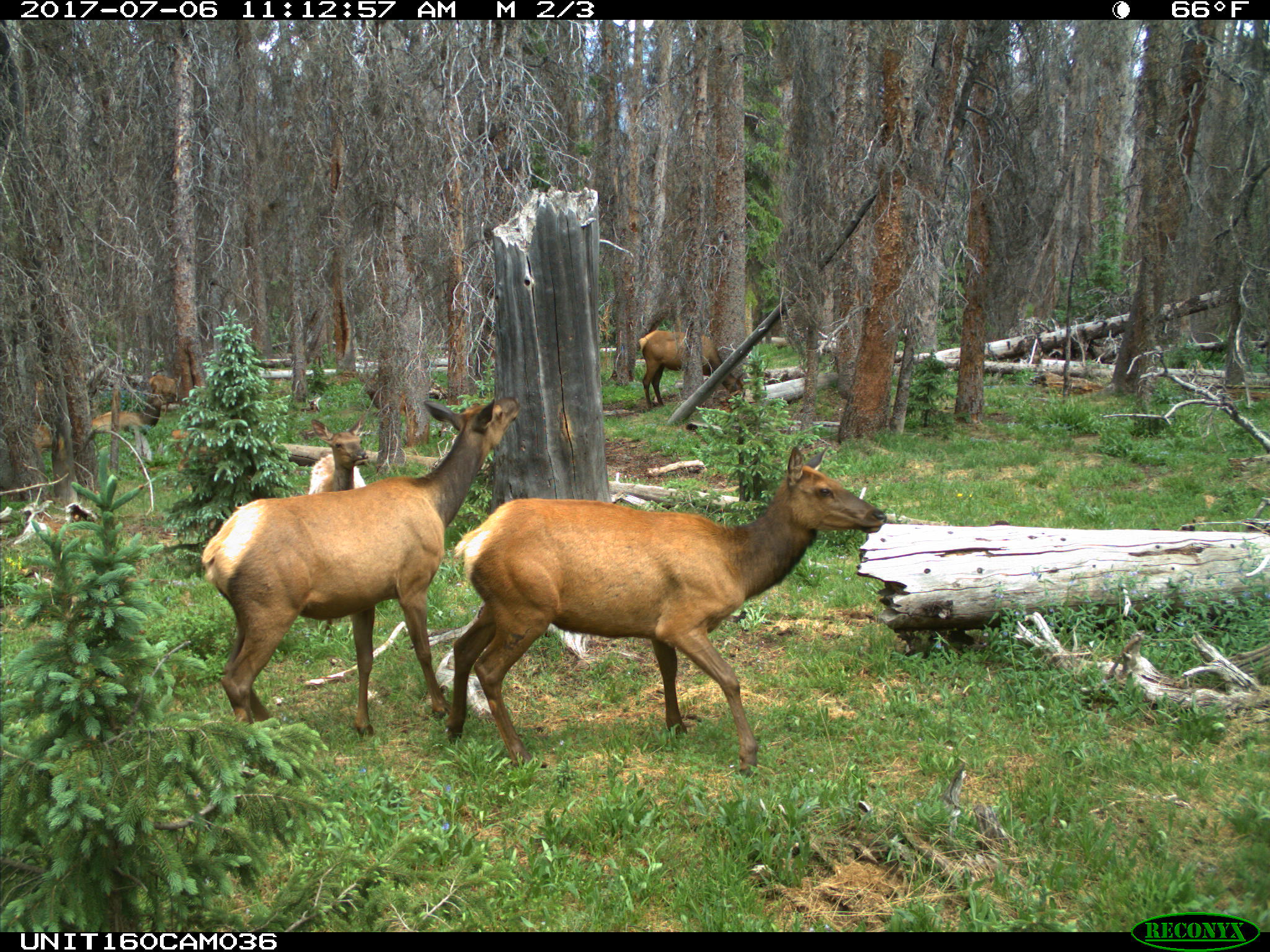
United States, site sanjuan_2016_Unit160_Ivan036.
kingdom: Animalia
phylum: Chordata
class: Mammalia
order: Artiodactyla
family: Cervidae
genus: Cervus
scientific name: Cervus elaphus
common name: red deer